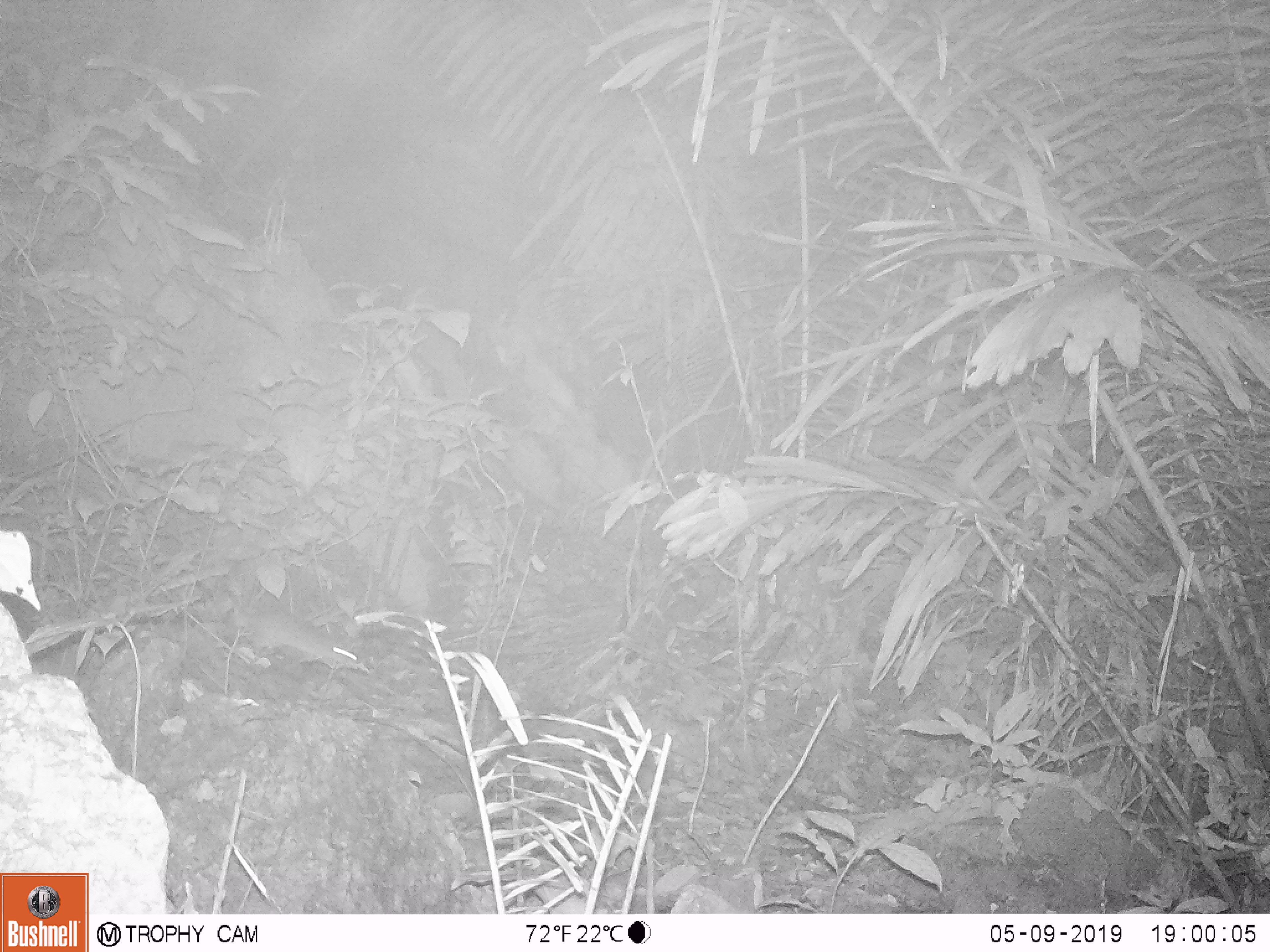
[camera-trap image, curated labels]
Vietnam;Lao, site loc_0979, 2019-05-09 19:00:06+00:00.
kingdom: Animalia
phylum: Chordata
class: Mammalia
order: Rodentia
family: Muridae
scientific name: Muridae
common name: old-world mice and rats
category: unidentified murid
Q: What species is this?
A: Unidentified murid (old-world mice and rats) (Muridae).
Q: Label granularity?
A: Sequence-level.